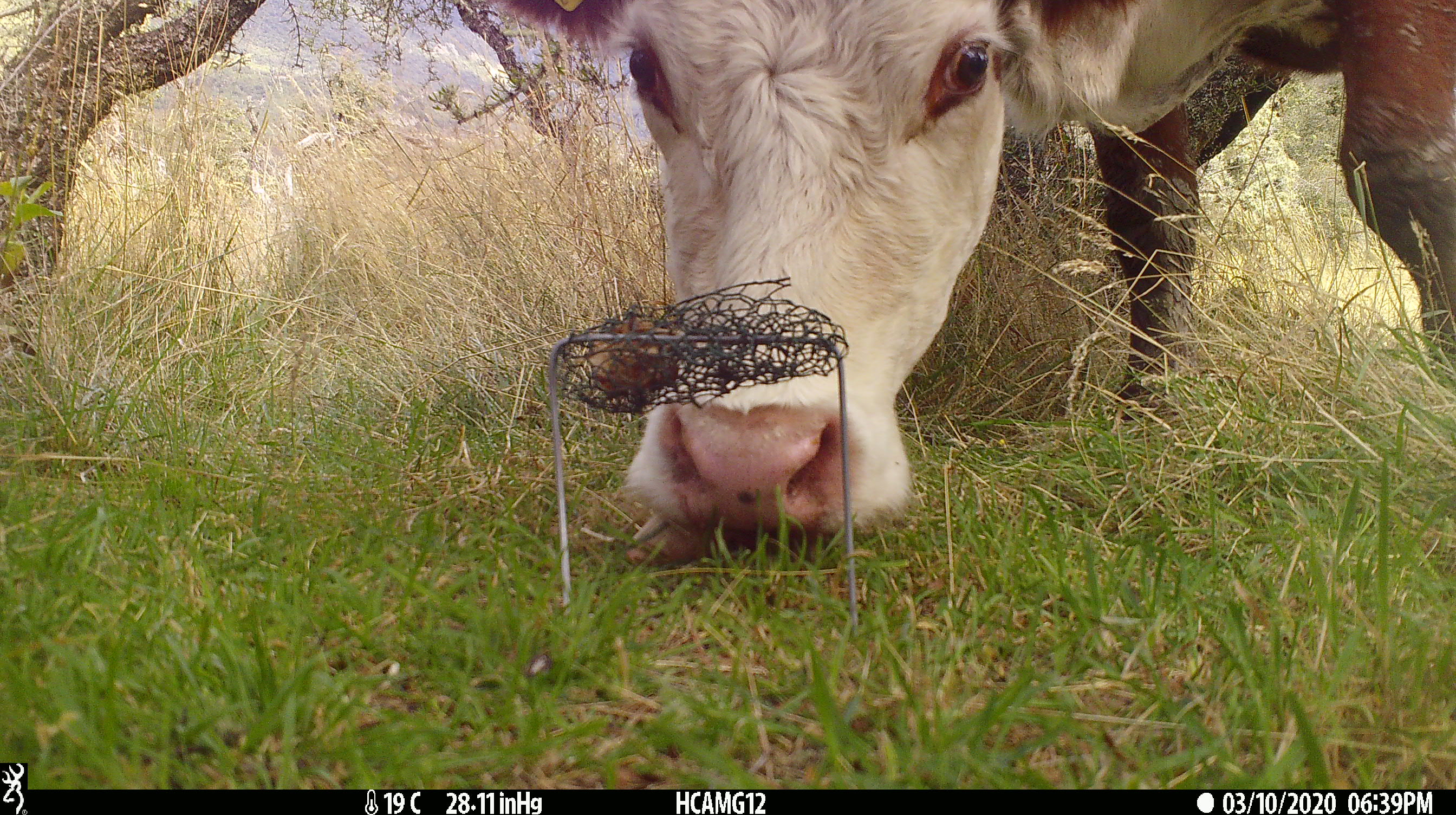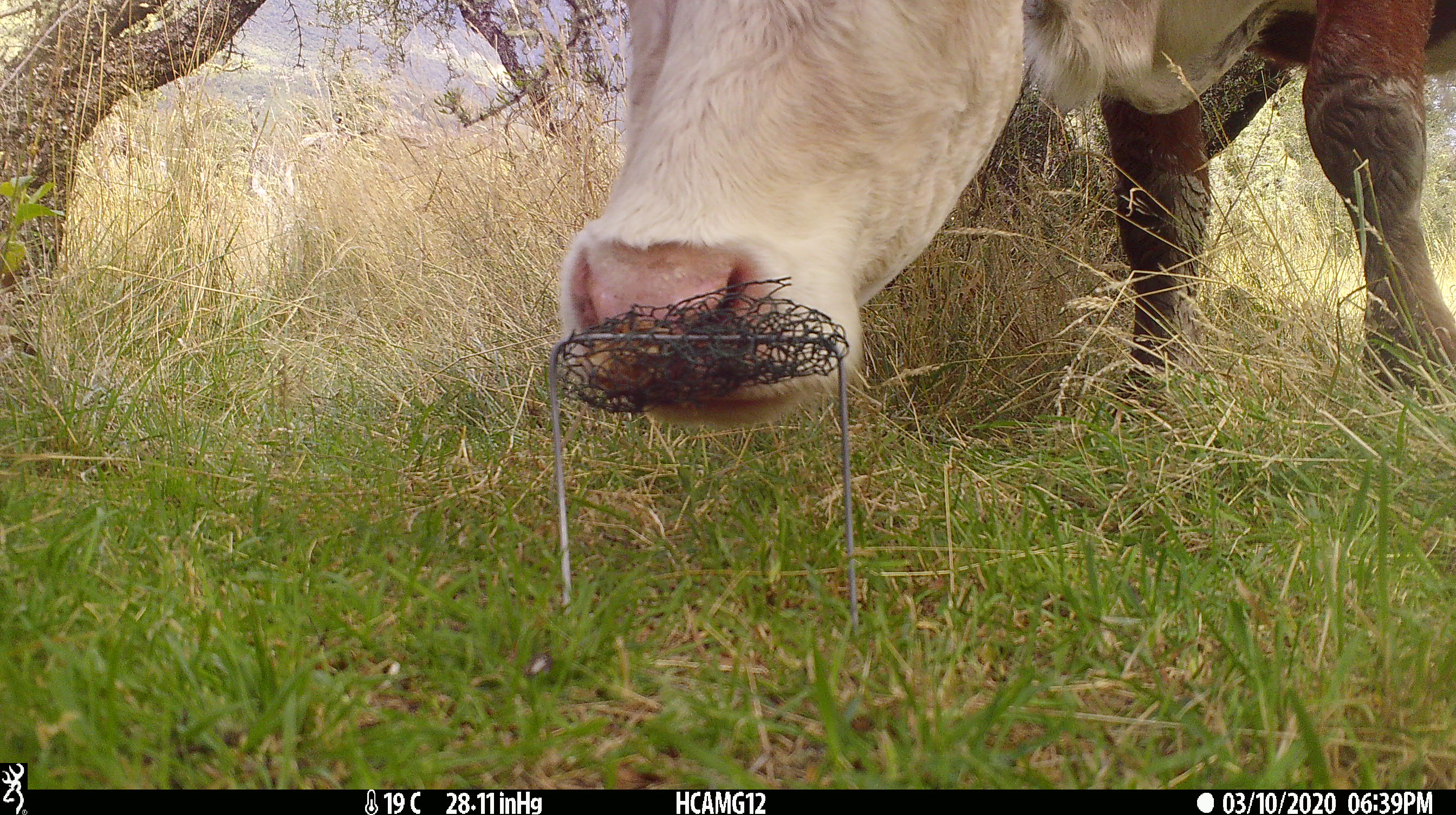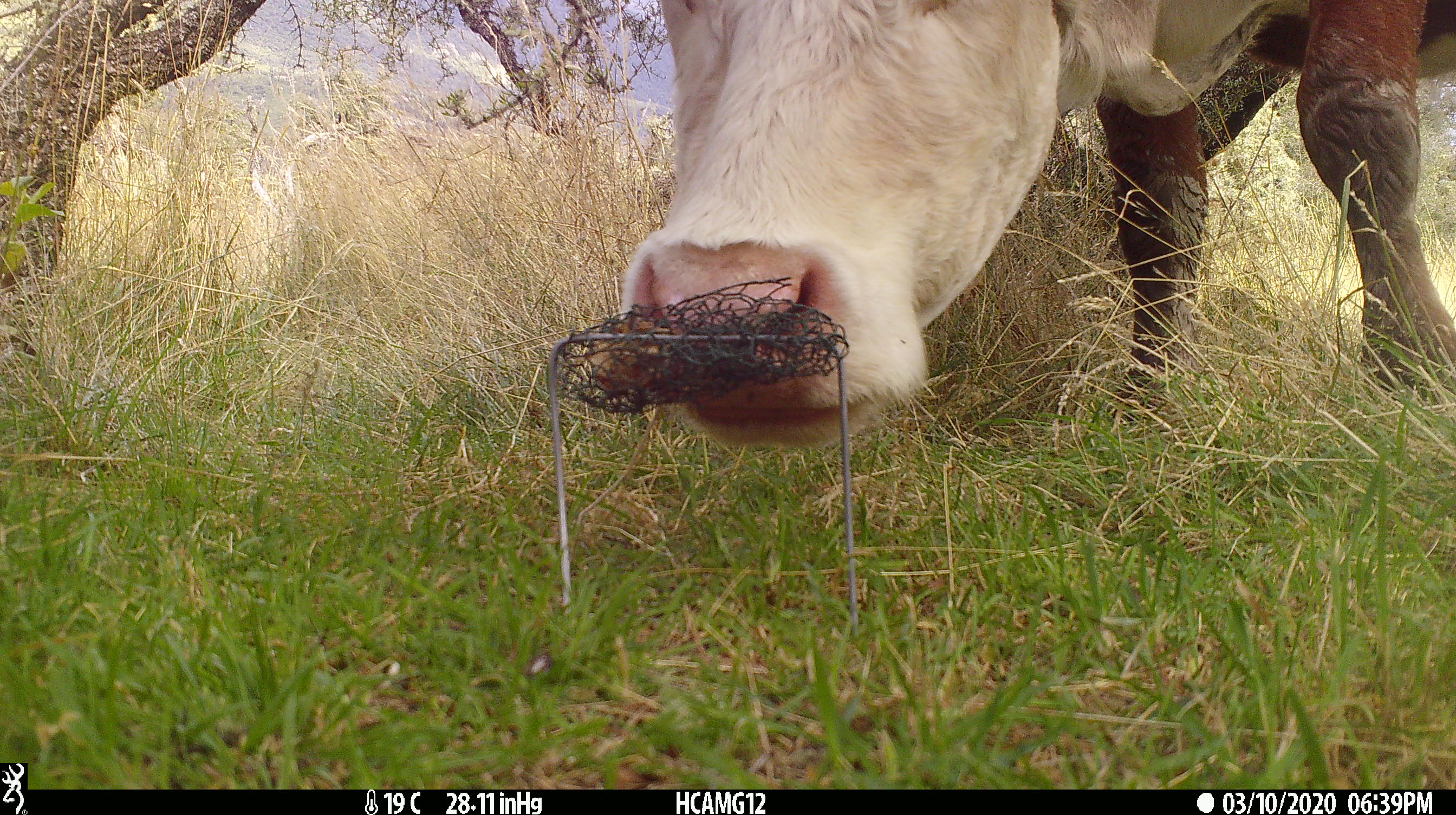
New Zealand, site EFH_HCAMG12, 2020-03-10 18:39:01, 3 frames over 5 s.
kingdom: Animalia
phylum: Chordata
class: Mammalia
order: Artiodactyla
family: Bovidae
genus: Bos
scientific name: Bos taurus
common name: domestic cow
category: cow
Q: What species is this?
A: Cow (domestic cow) (Bos taurus).